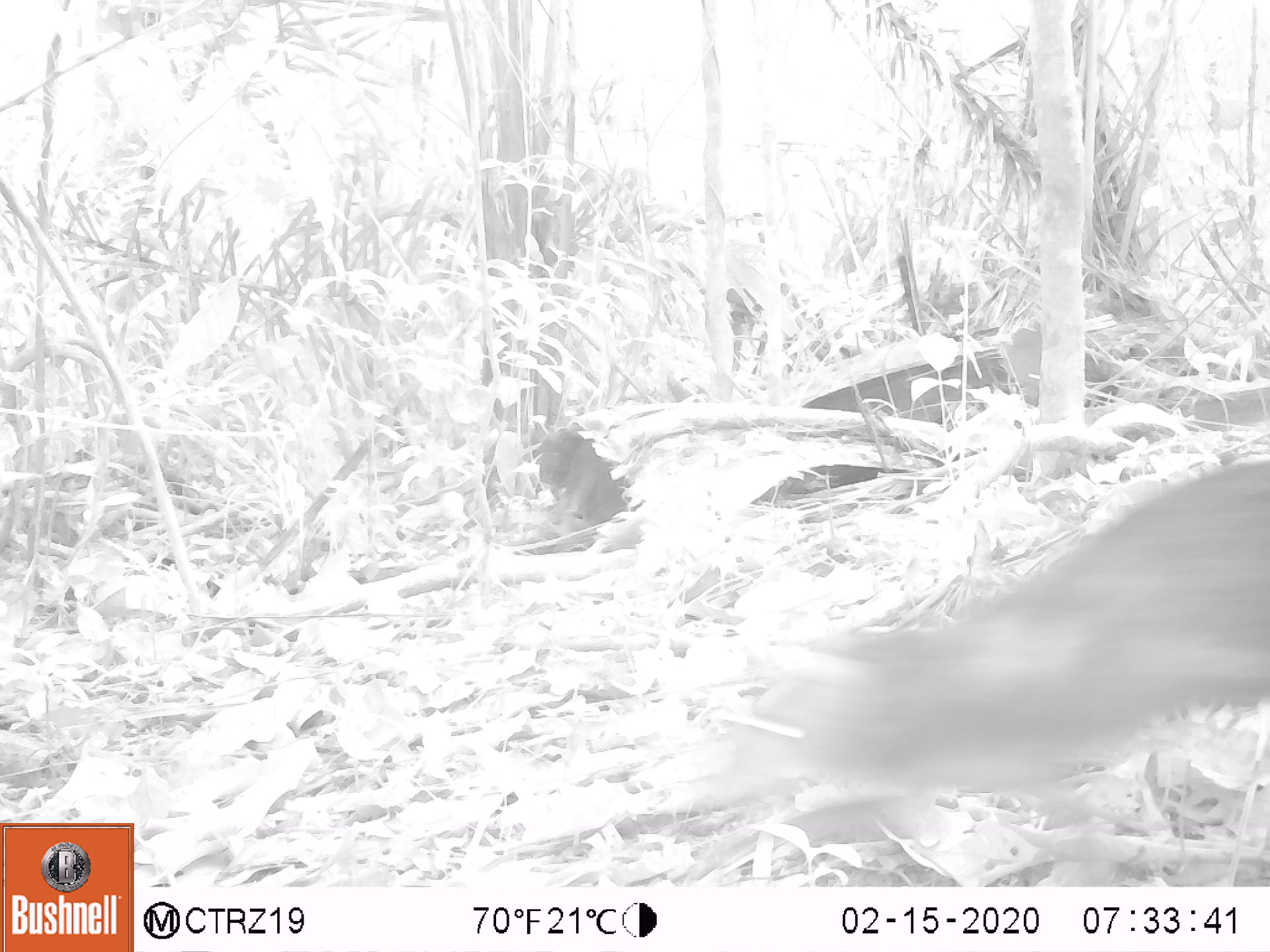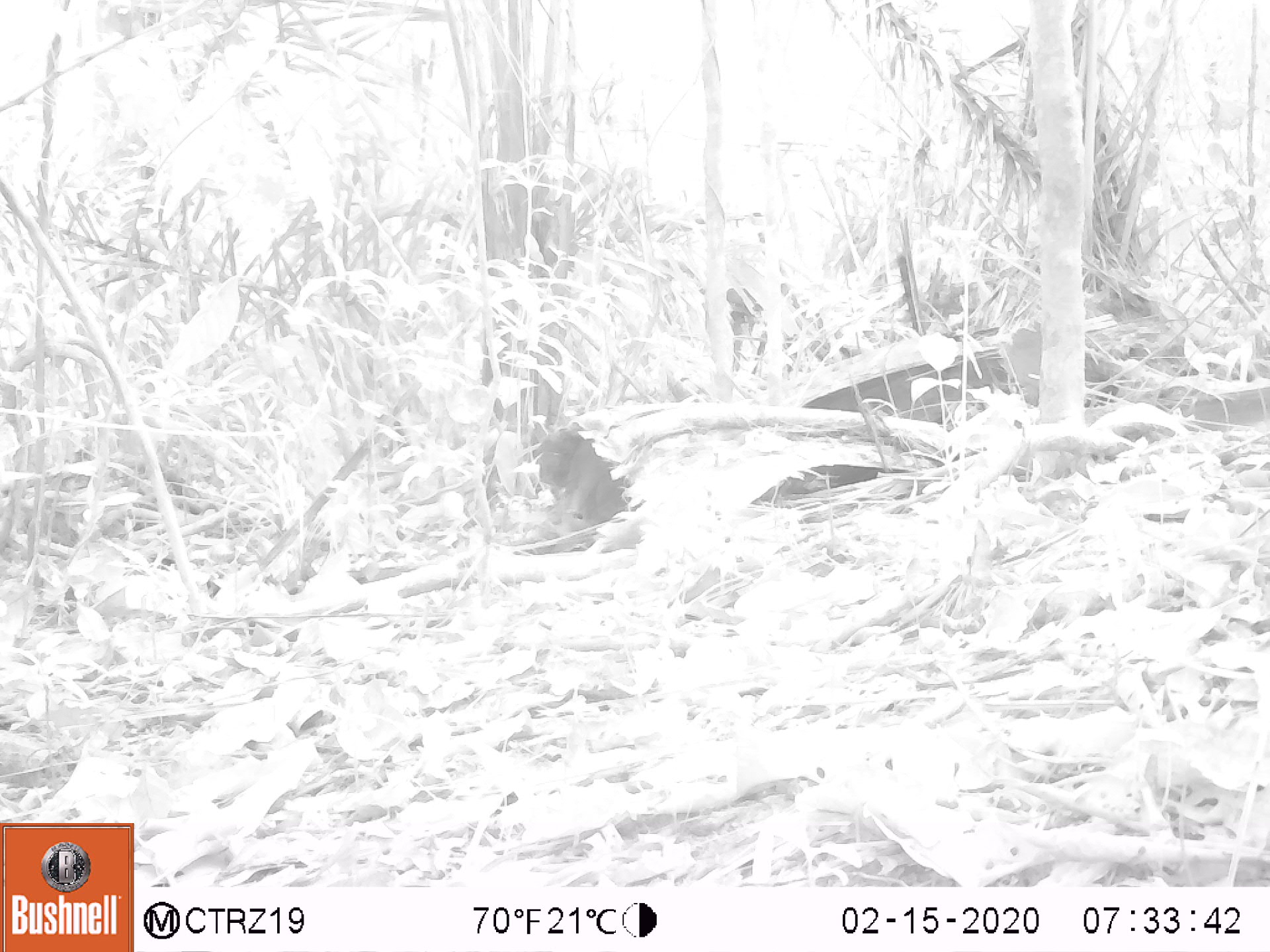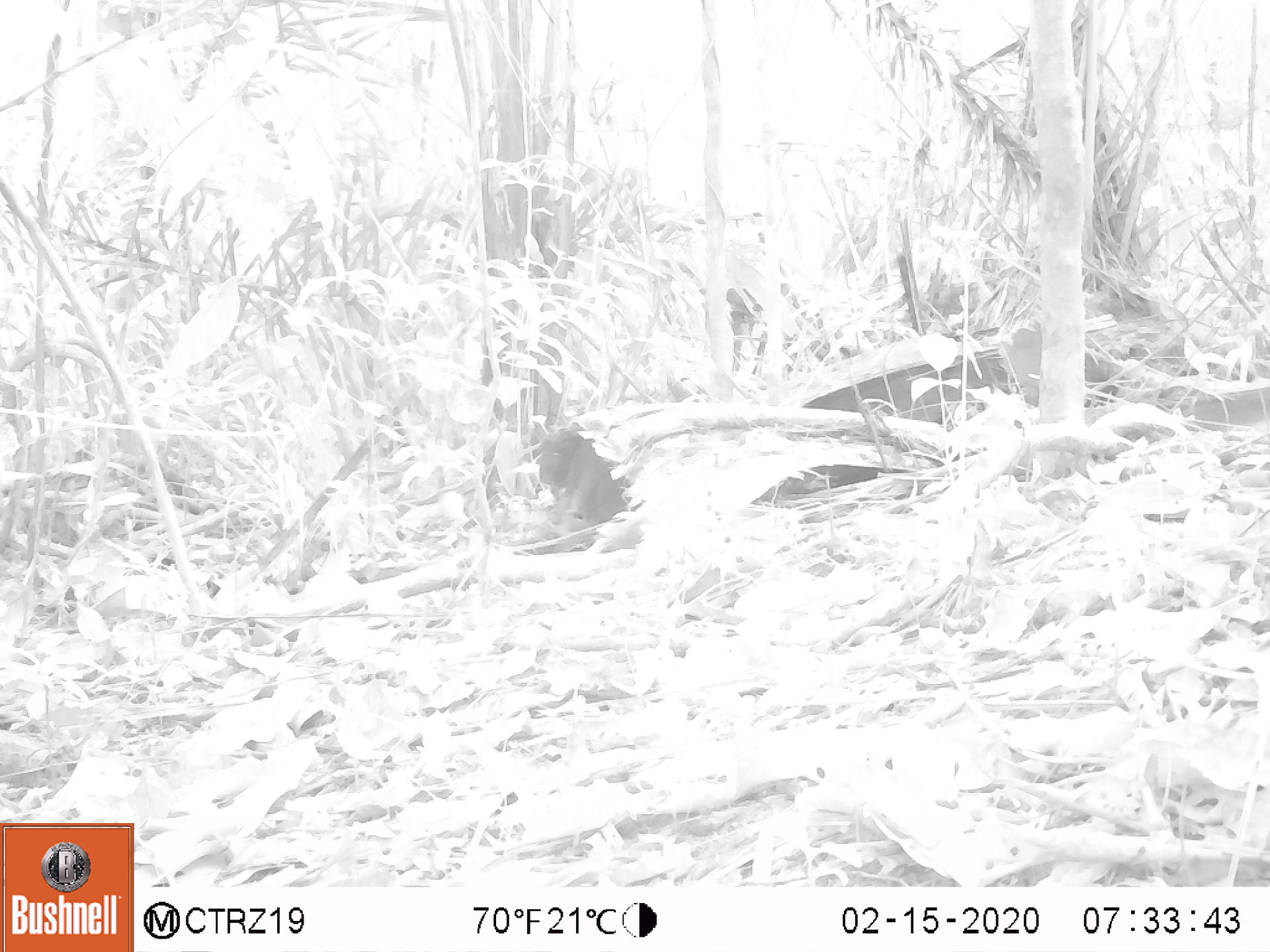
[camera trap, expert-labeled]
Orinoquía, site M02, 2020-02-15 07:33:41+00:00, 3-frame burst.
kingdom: Animalia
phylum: Chordata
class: Mammalia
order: Rodentia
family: Dasyproctidae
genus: Dasyprocta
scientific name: Dasyprocta fuliginosa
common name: black agouti